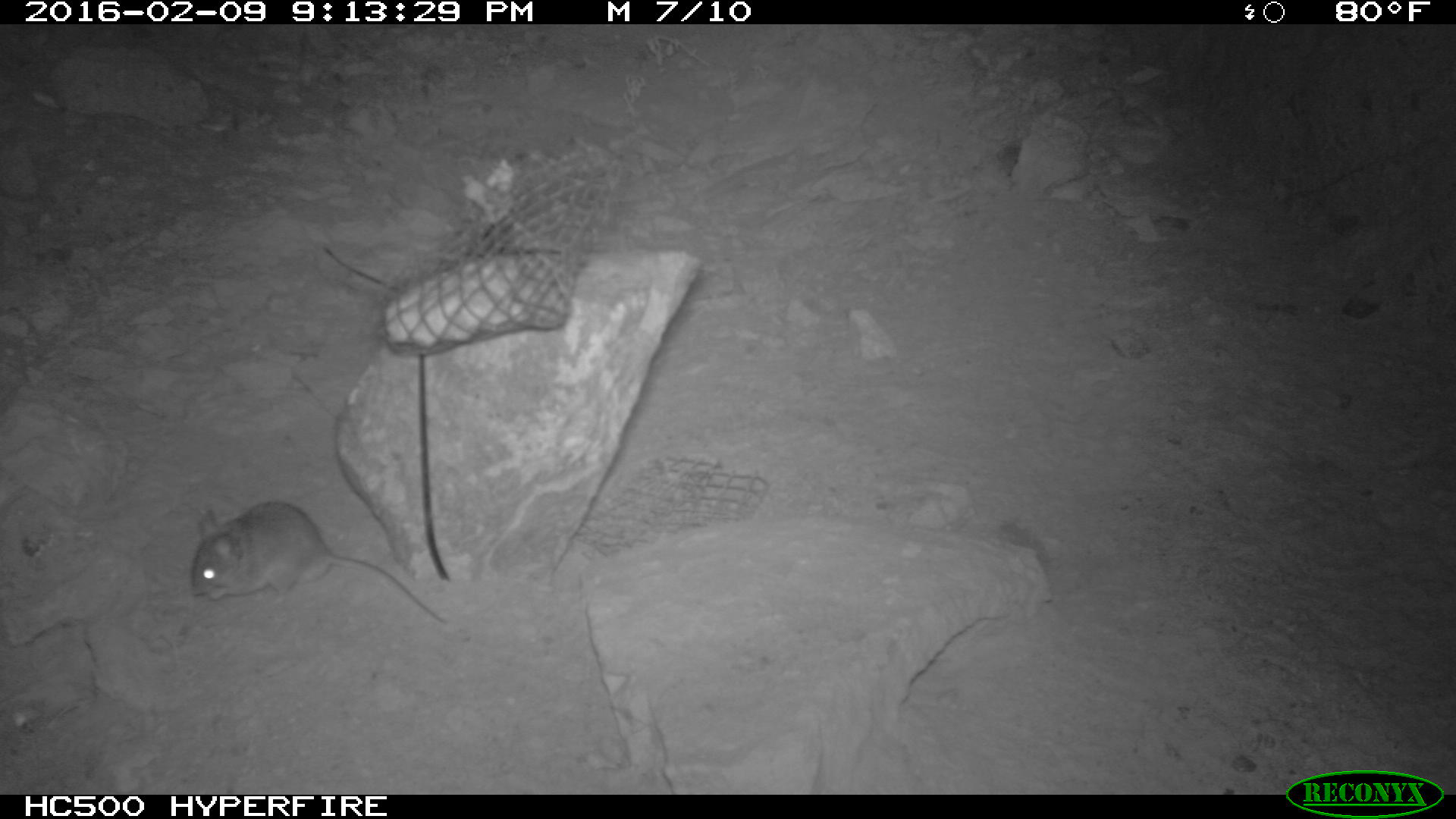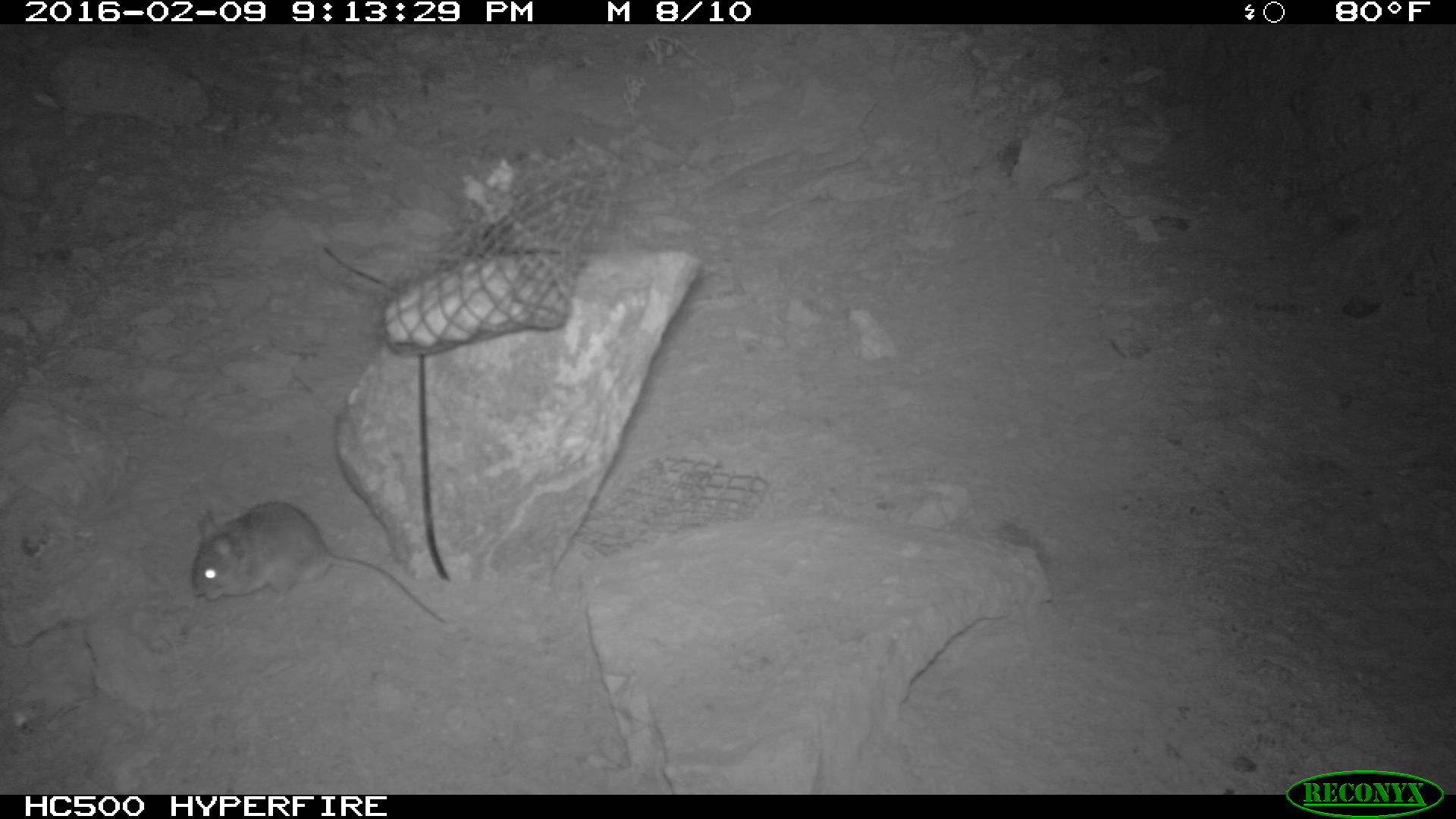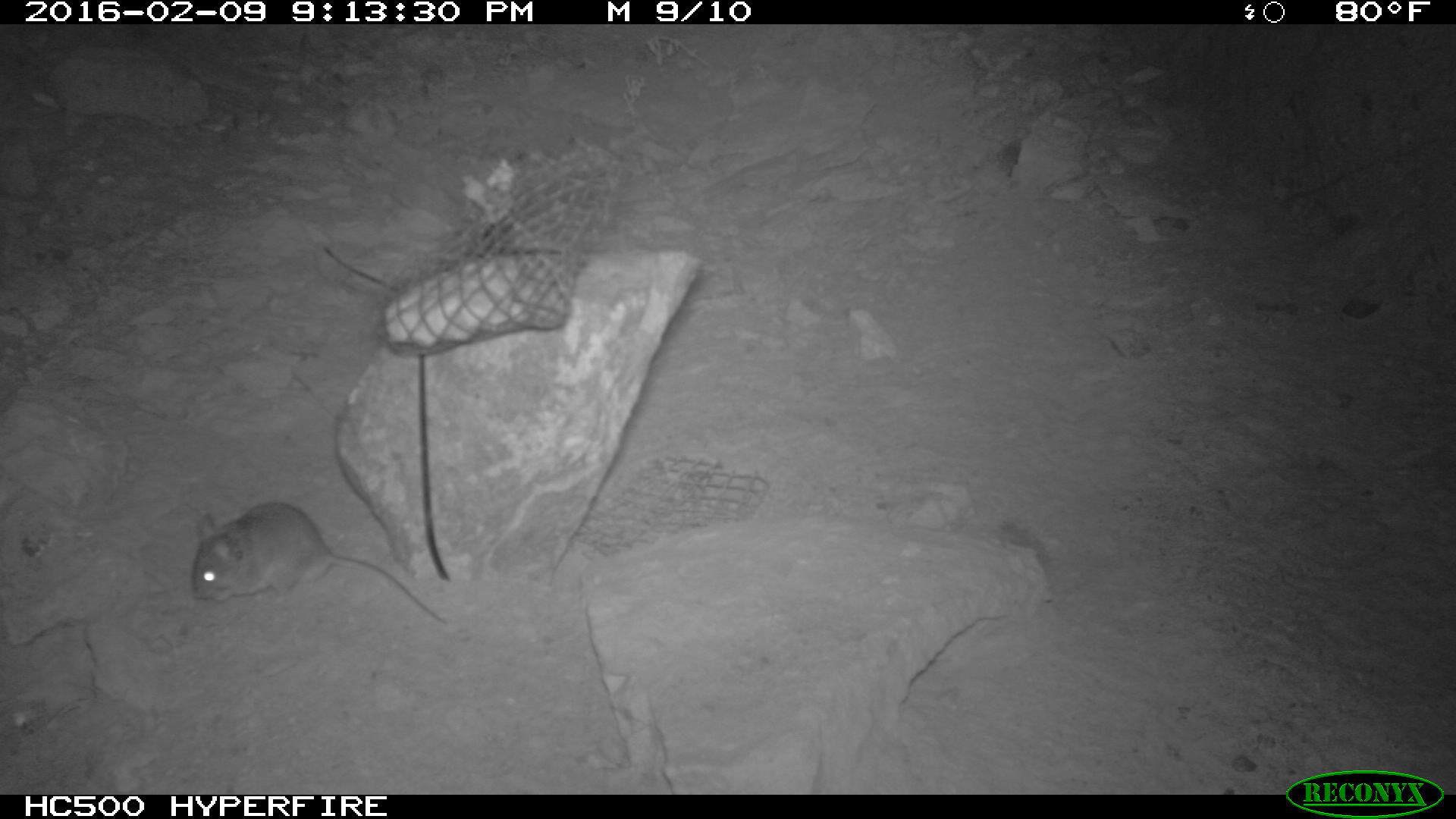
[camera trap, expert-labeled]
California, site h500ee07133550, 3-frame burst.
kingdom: Animalia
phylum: Chordata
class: Mammalia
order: Rodentia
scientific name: Rodentia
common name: rodent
Rodent (Rodentia).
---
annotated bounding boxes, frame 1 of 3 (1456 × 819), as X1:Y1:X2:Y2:
rodent: 190:501:447:625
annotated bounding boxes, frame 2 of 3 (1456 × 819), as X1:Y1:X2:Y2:
rodent: 190:502:444:623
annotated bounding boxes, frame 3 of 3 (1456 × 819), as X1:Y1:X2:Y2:
rodent: 193:500:444:620